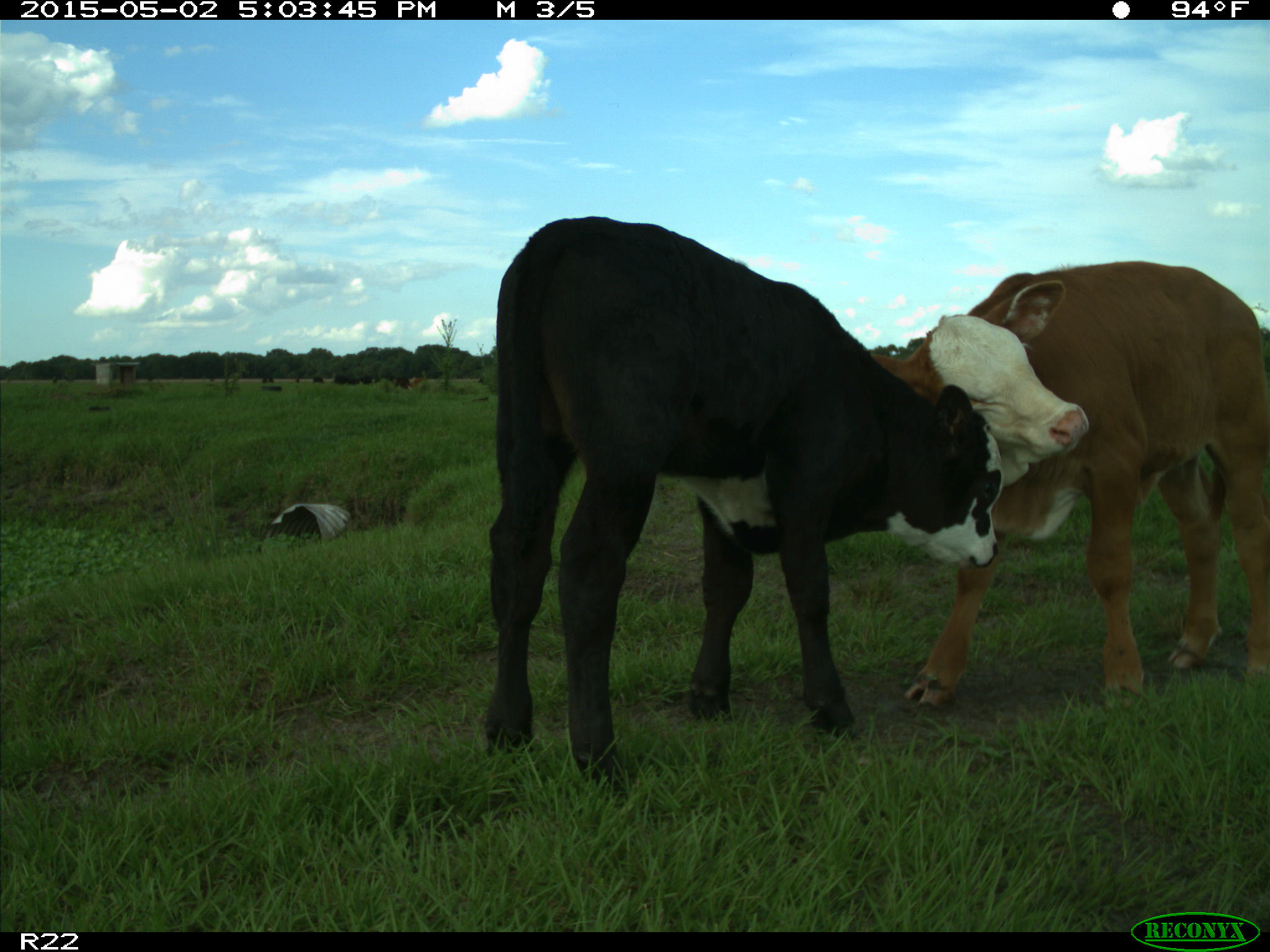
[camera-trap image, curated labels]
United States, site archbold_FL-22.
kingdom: Animalia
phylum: Chordata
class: Mammalia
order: Artiodactyla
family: Bovidae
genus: Bos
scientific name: Bos taurus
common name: domestic cow